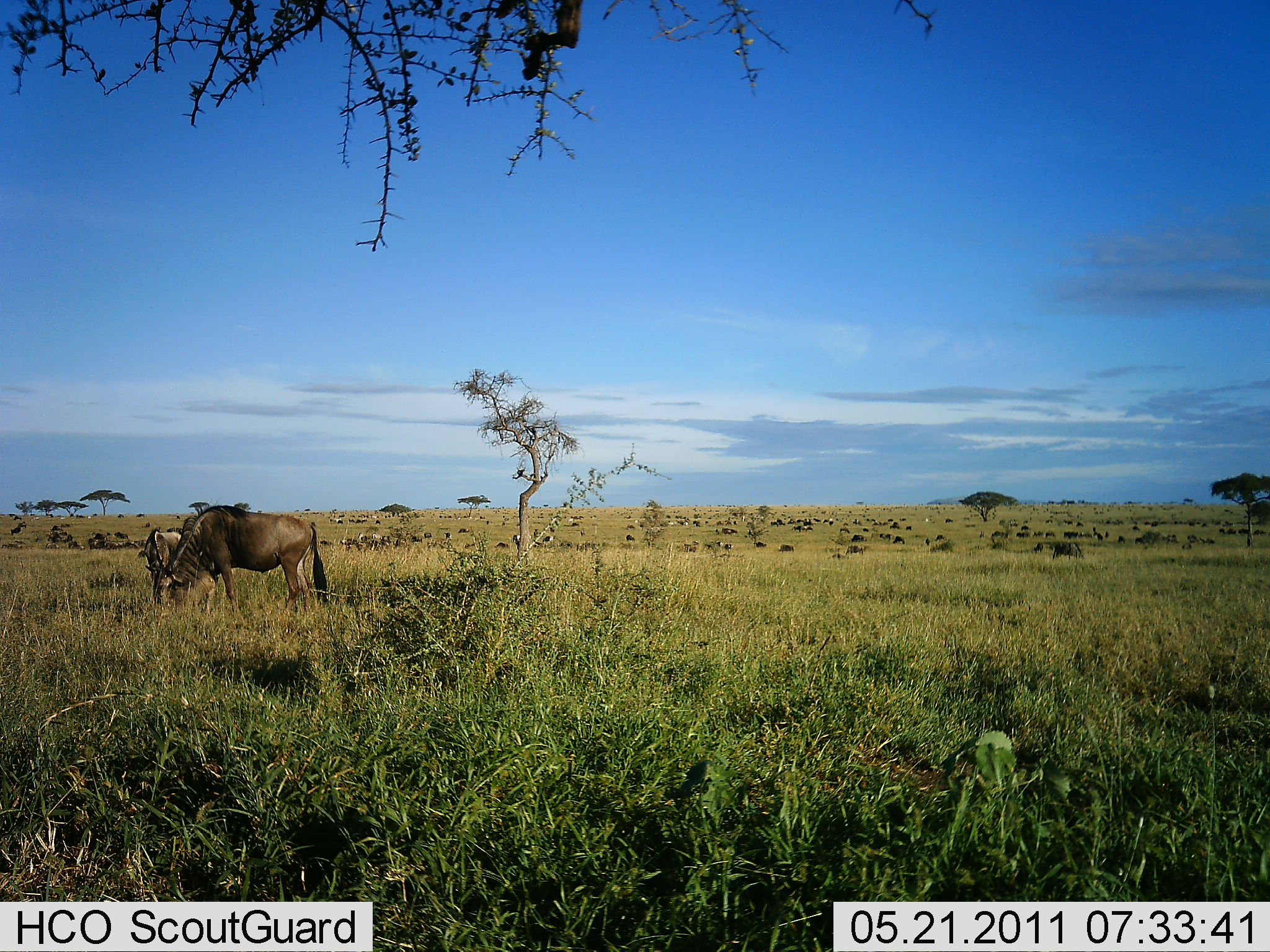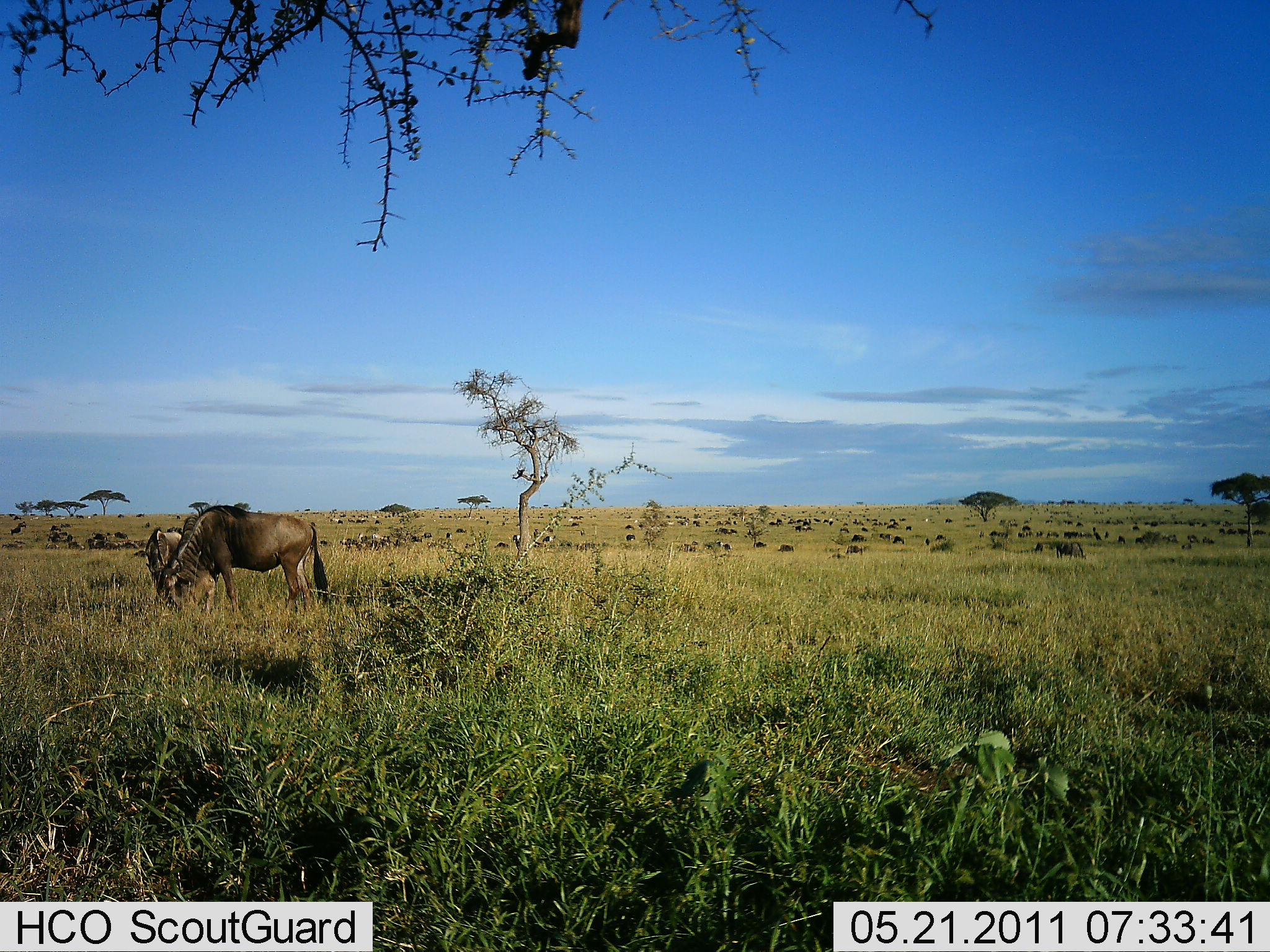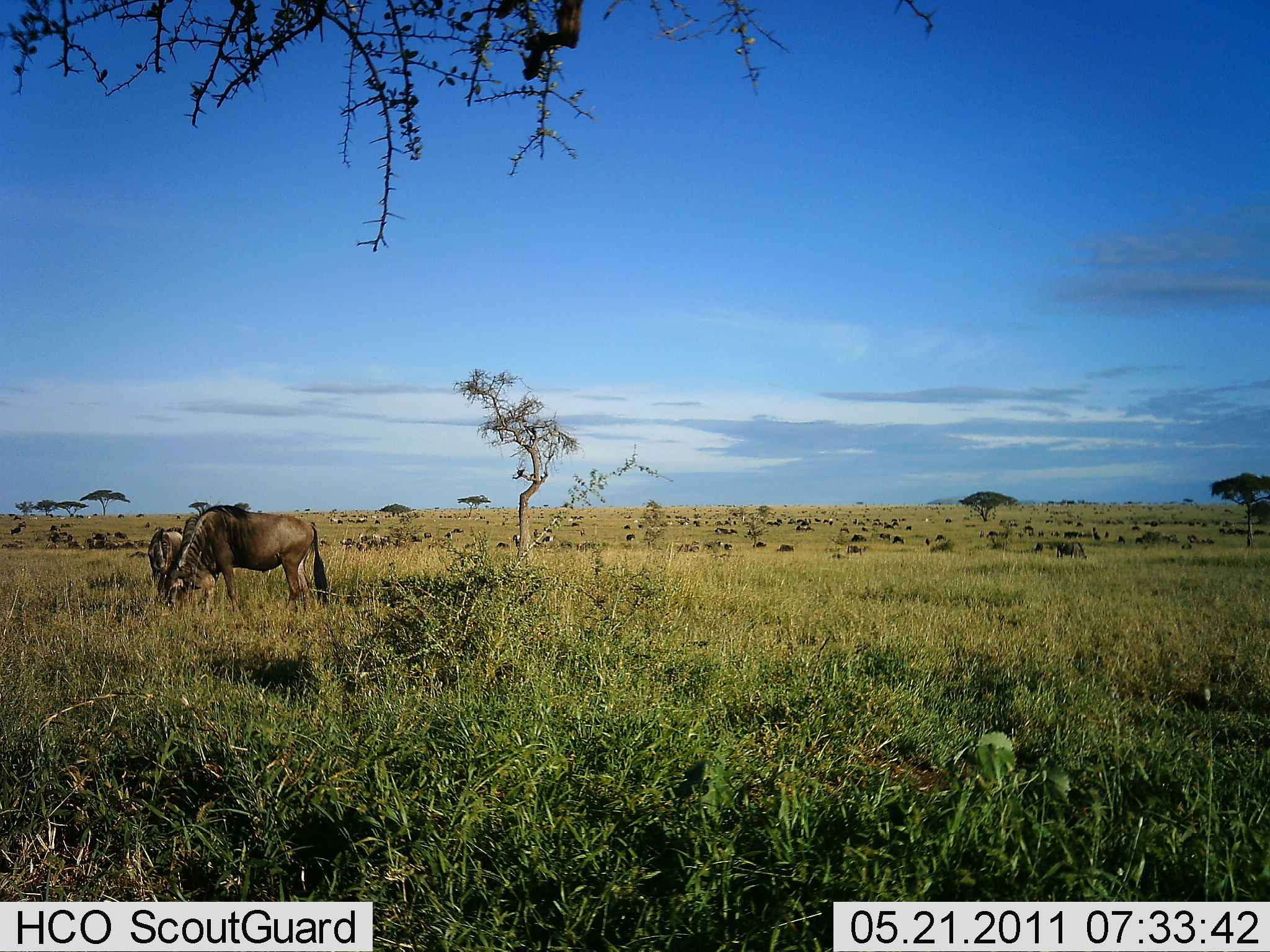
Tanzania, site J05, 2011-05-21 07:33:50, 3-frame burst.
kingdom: Animalia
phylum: Chordata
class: Mammalia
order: Artiodactyla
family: Bovidae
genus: Connochaetes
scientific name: Connochaetes taurinus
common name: blue wildebeest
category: wildebeest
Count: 51+.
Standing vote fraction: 55%.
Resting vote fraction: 9%.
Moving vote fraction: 55%.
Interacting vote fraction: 0%.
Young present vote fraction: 0%.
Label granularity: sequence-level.